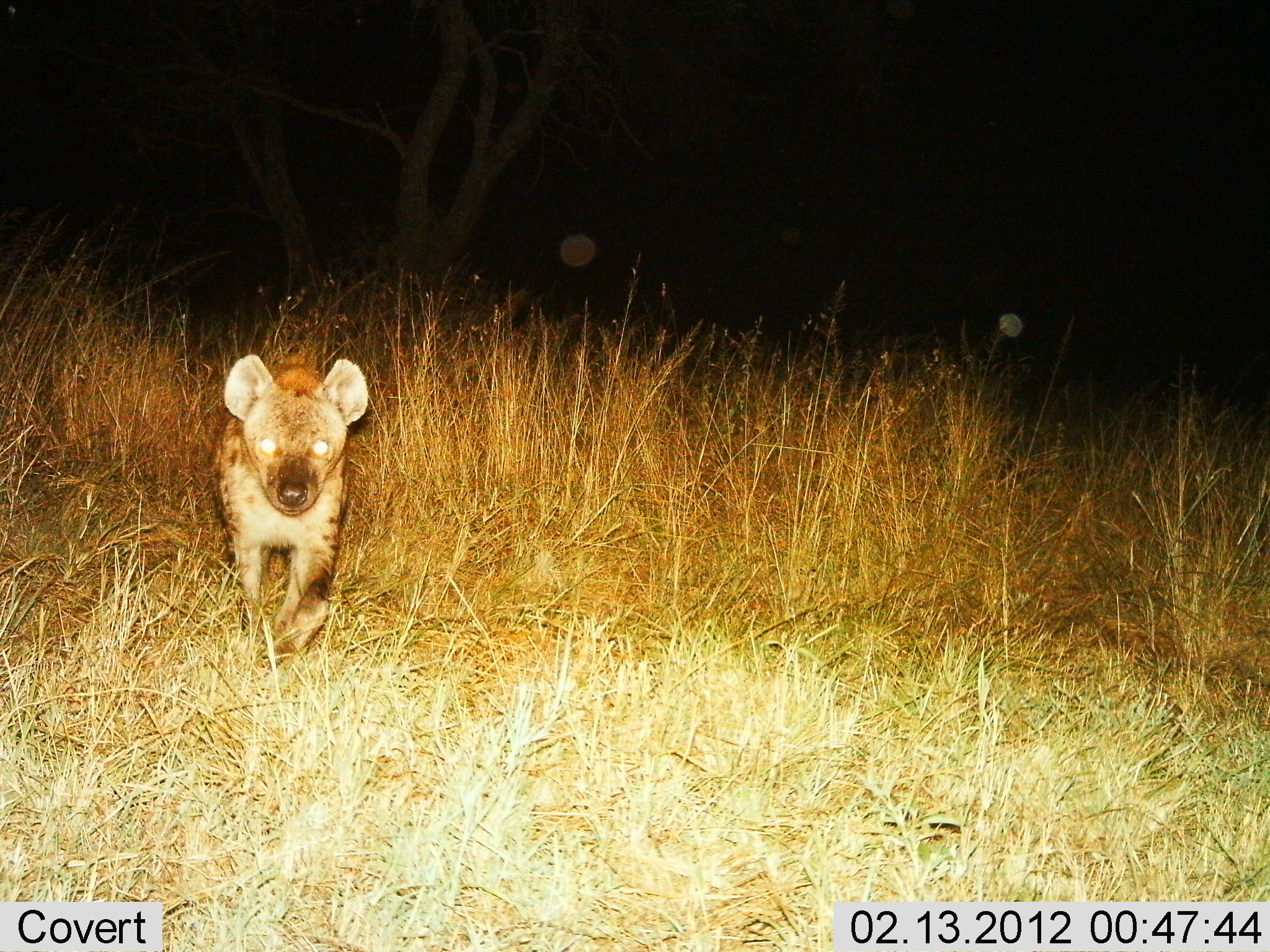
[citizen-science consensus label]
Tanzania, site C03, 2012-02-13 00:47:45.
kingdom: Animalia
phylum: Chordata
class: Mammalia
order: Carnivora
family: Hyaenidae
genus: Crocuta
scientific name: Crocuta crocuta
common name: spotted hyena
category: hyenaspotted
Hyenaspotted (spotted hyena) (Crocuta crocuta), count 1. Behavior (volunteer vote fractions): standing 36%, resting 0%, moving 64%, interacting 0%. Young present (vote fraction): 0%. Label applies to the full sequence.